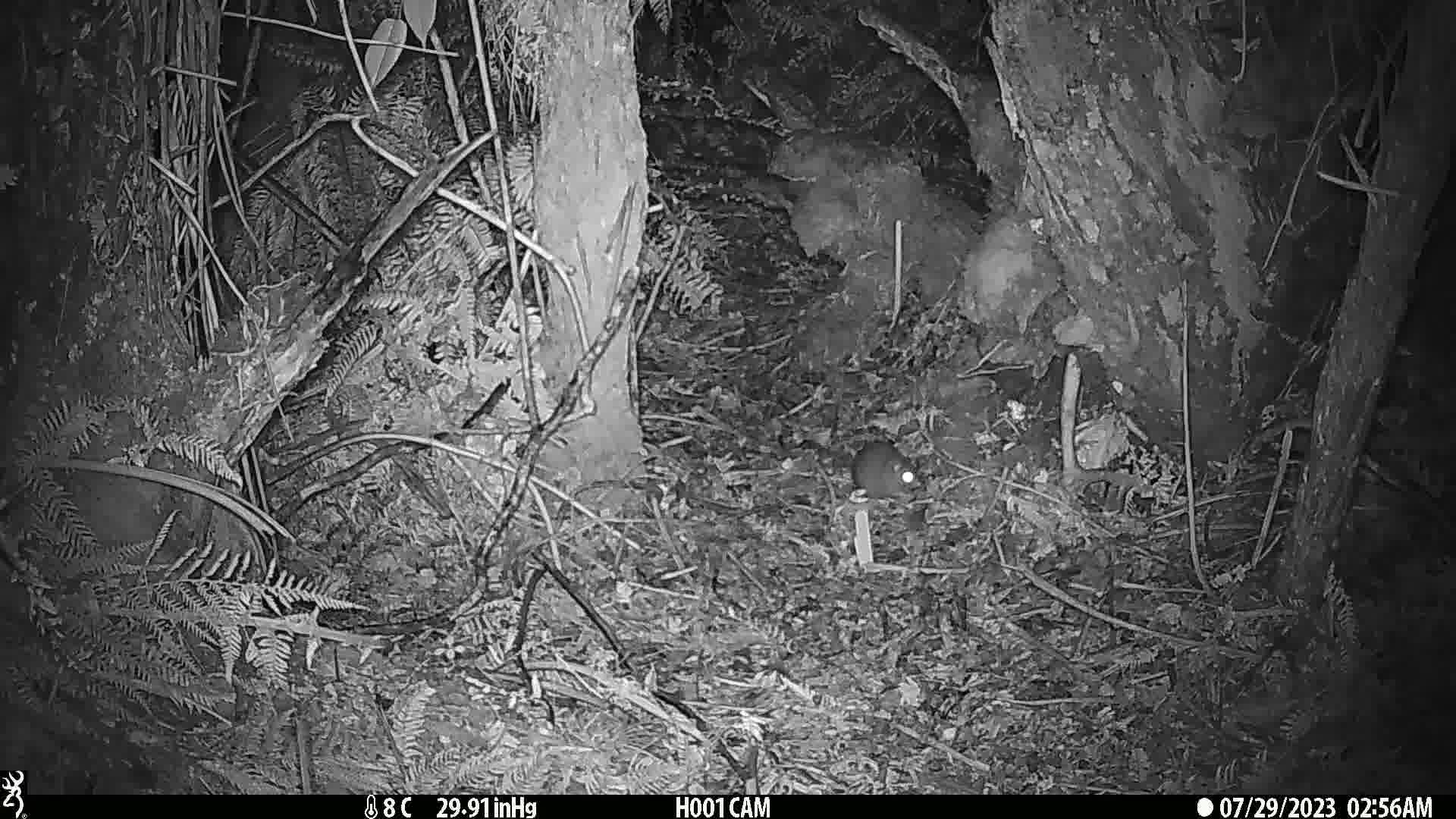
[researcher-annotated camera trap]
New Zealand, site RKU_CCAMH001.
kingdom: Animalia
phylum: Chordata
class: Mammalia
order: Rodentia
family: Muridae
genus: Rattus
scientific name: Rattus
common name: rat